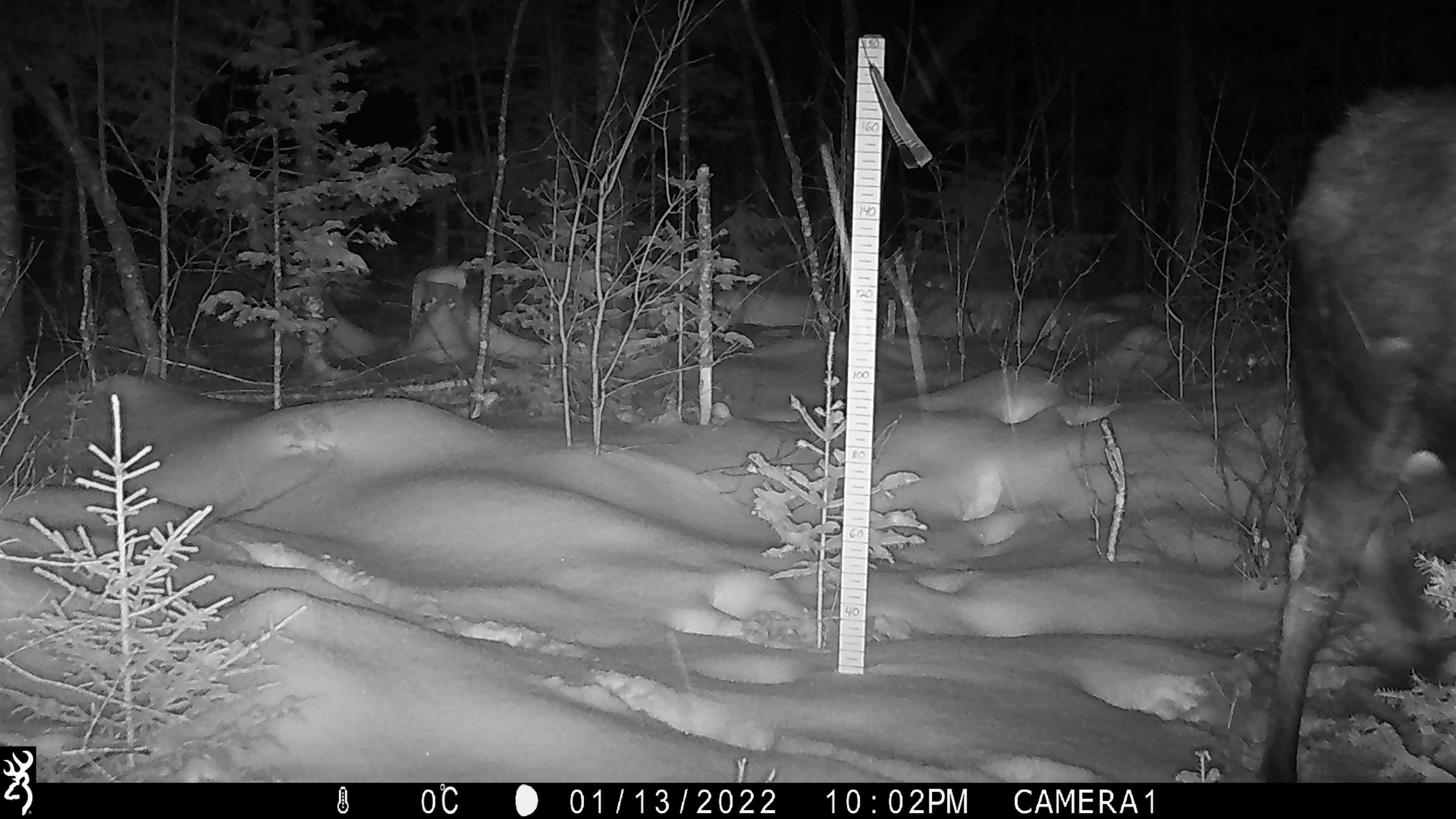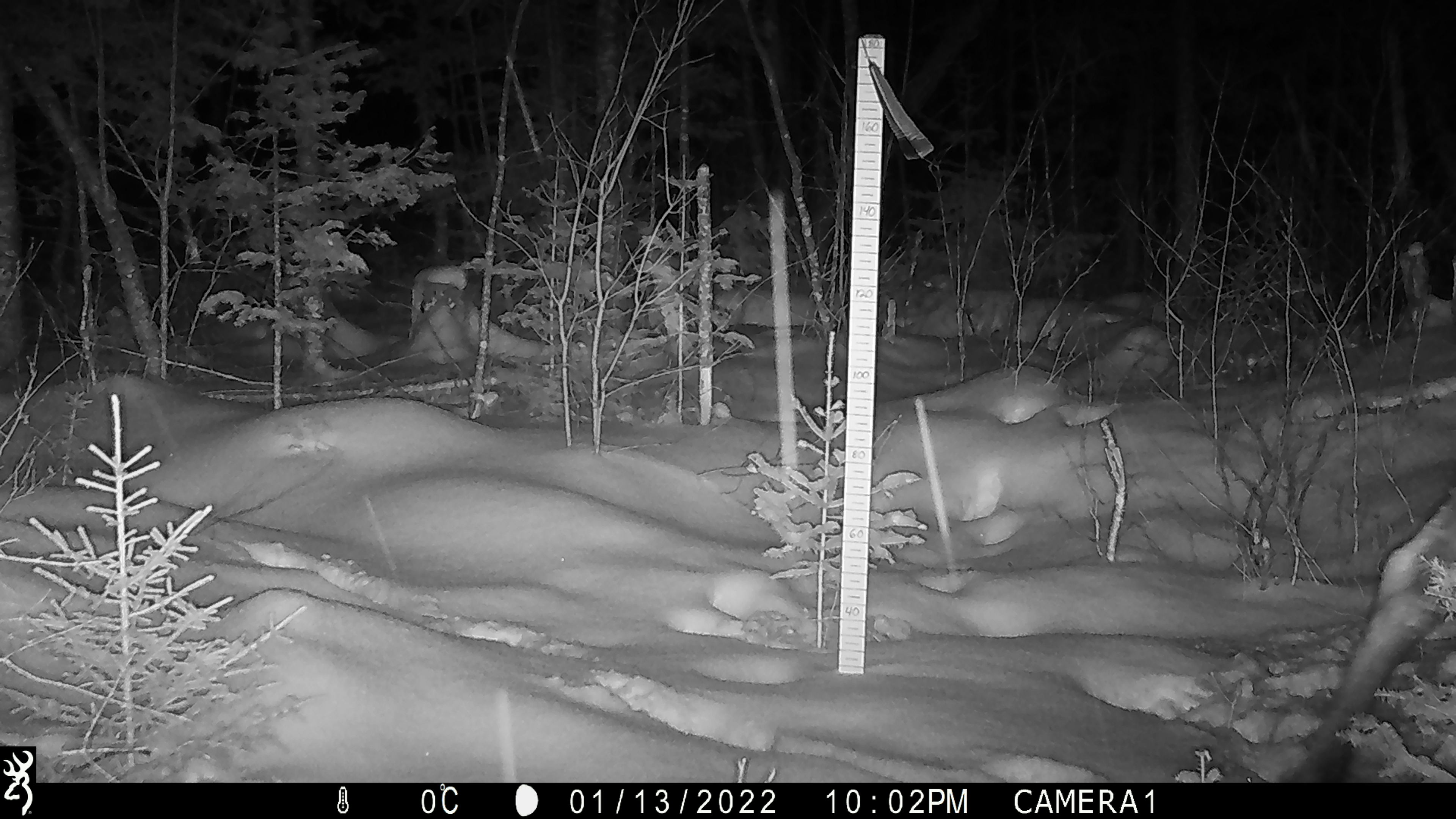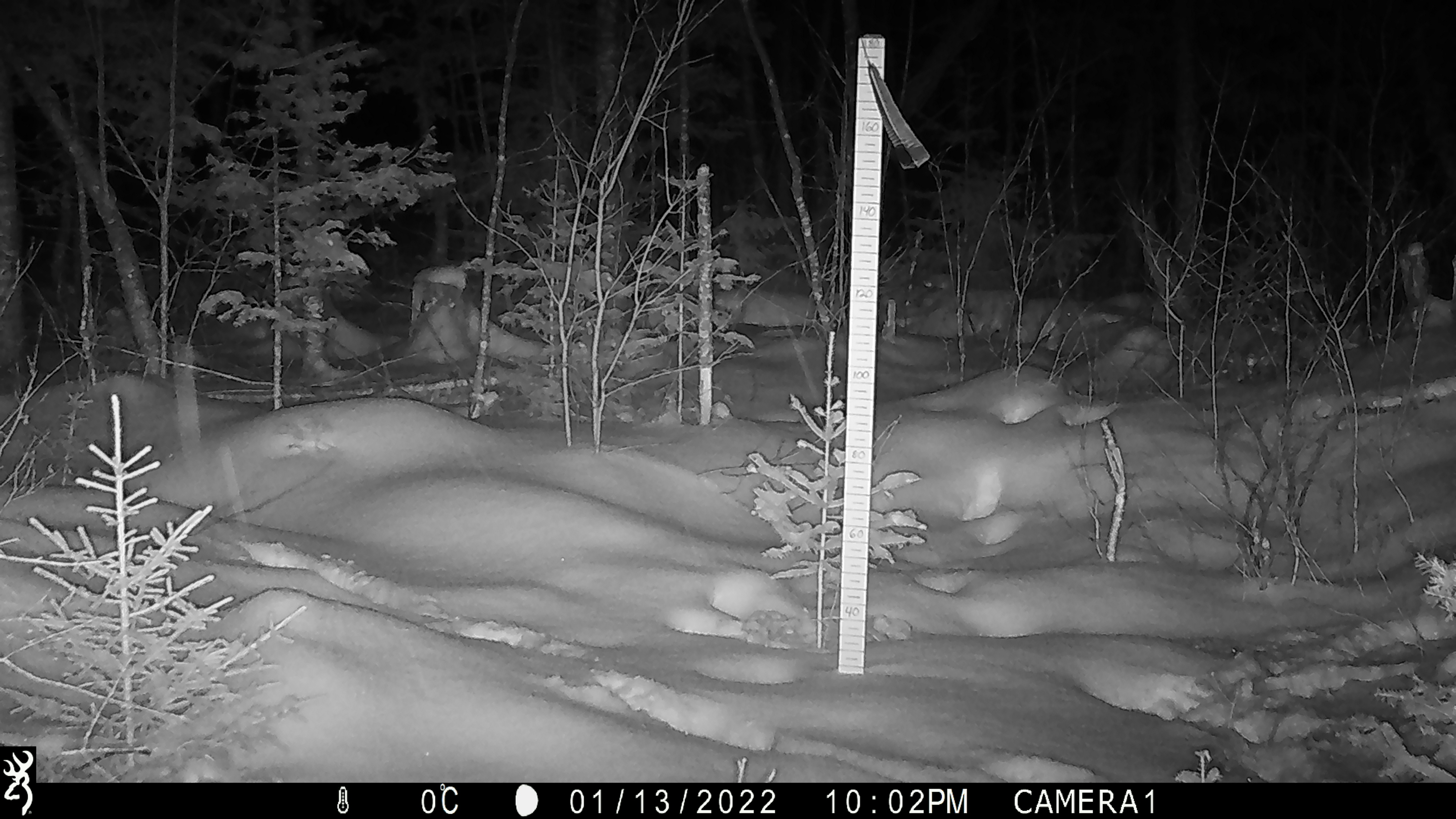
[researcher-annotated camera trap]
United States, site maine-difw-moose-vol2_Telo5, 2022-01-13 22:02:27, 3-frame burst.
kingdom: Animalia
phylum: Chordata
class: Mammalia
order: Artiodactyla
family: Cervidae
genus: Alces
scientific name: Alces alces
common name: moose